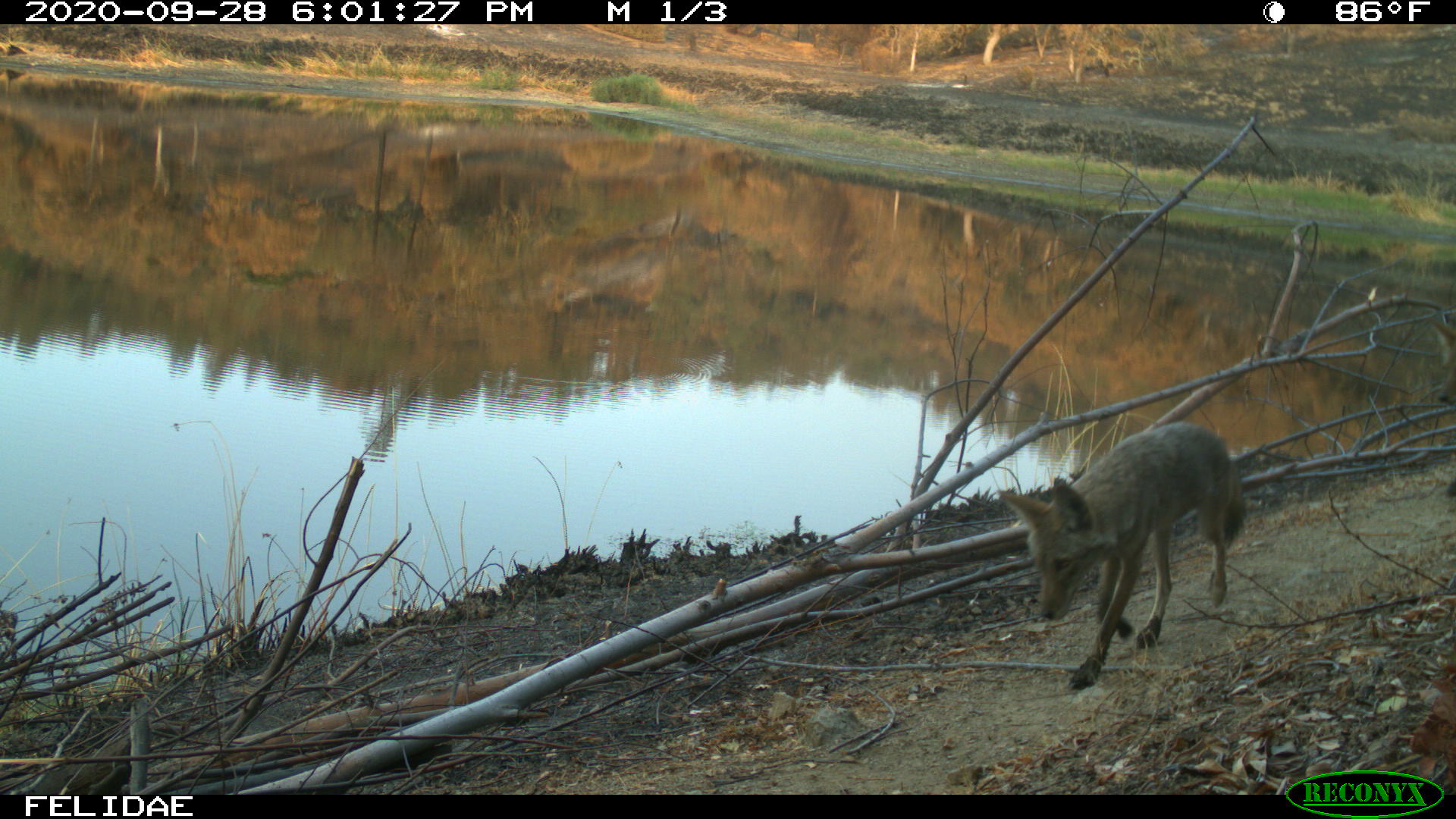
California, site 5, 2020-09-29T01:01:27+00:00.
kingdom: Animalia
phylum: Chordata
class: Mammalia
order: Carnivora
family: Canidae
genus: Canis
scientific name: Canis latrans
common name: coyote